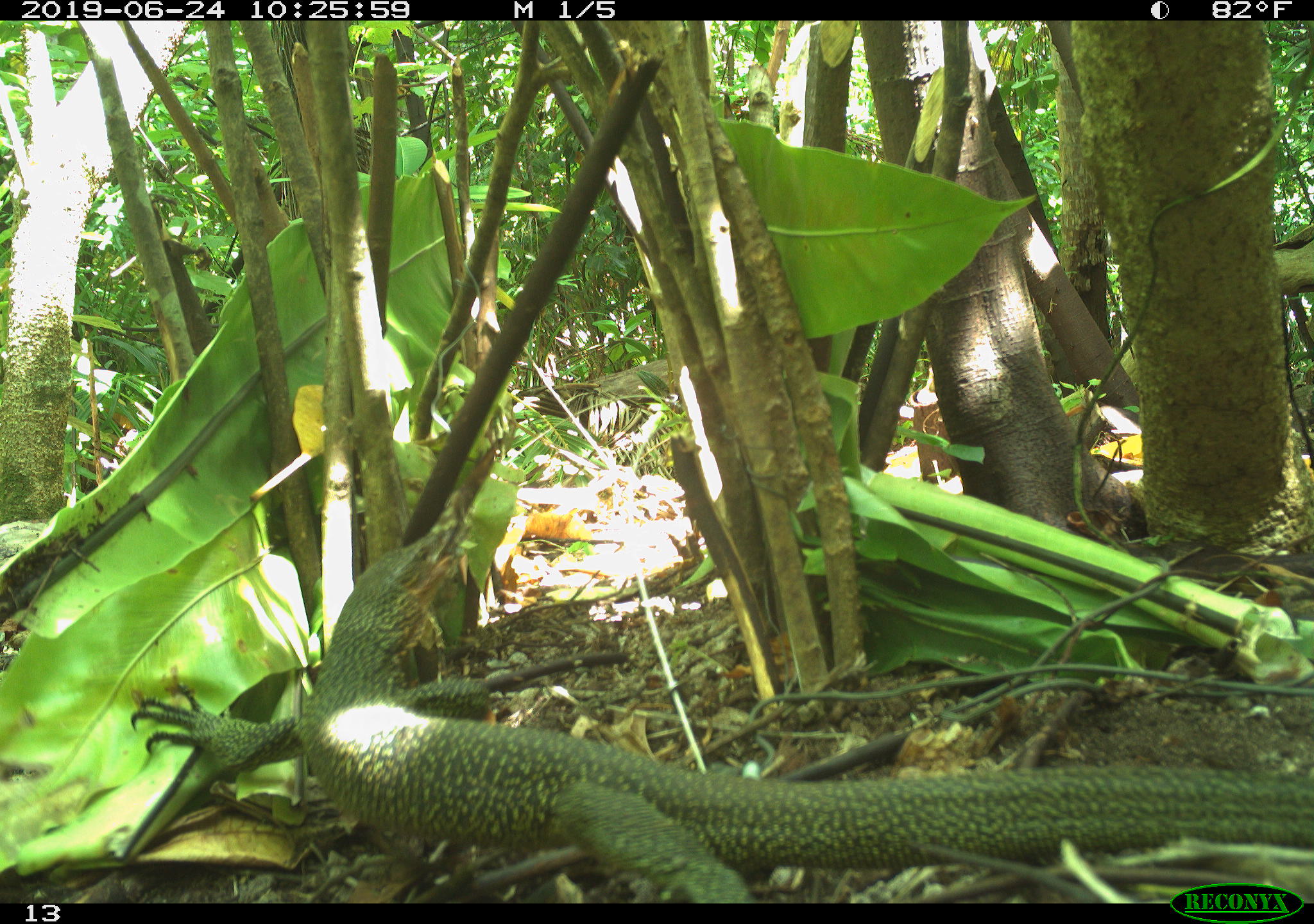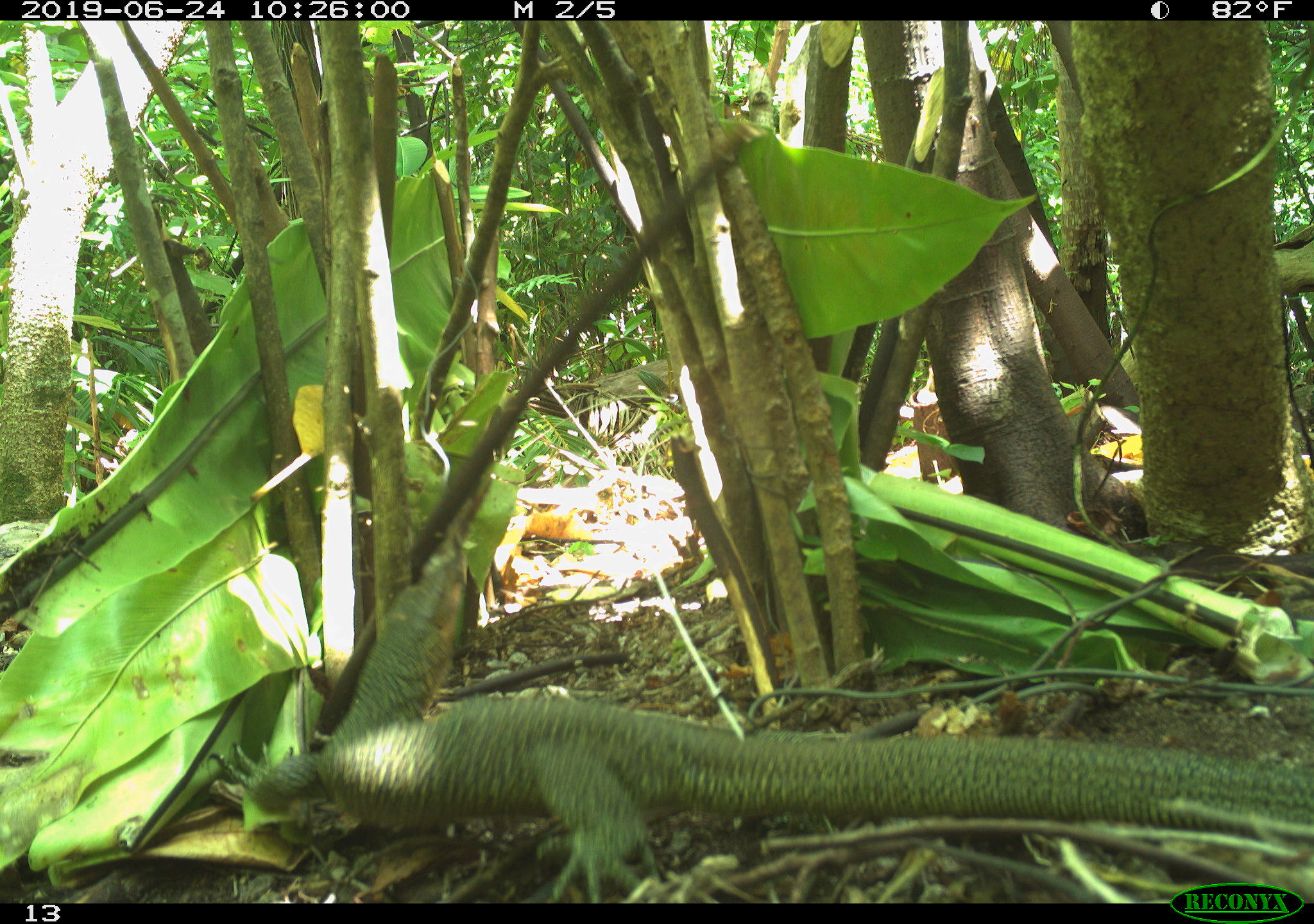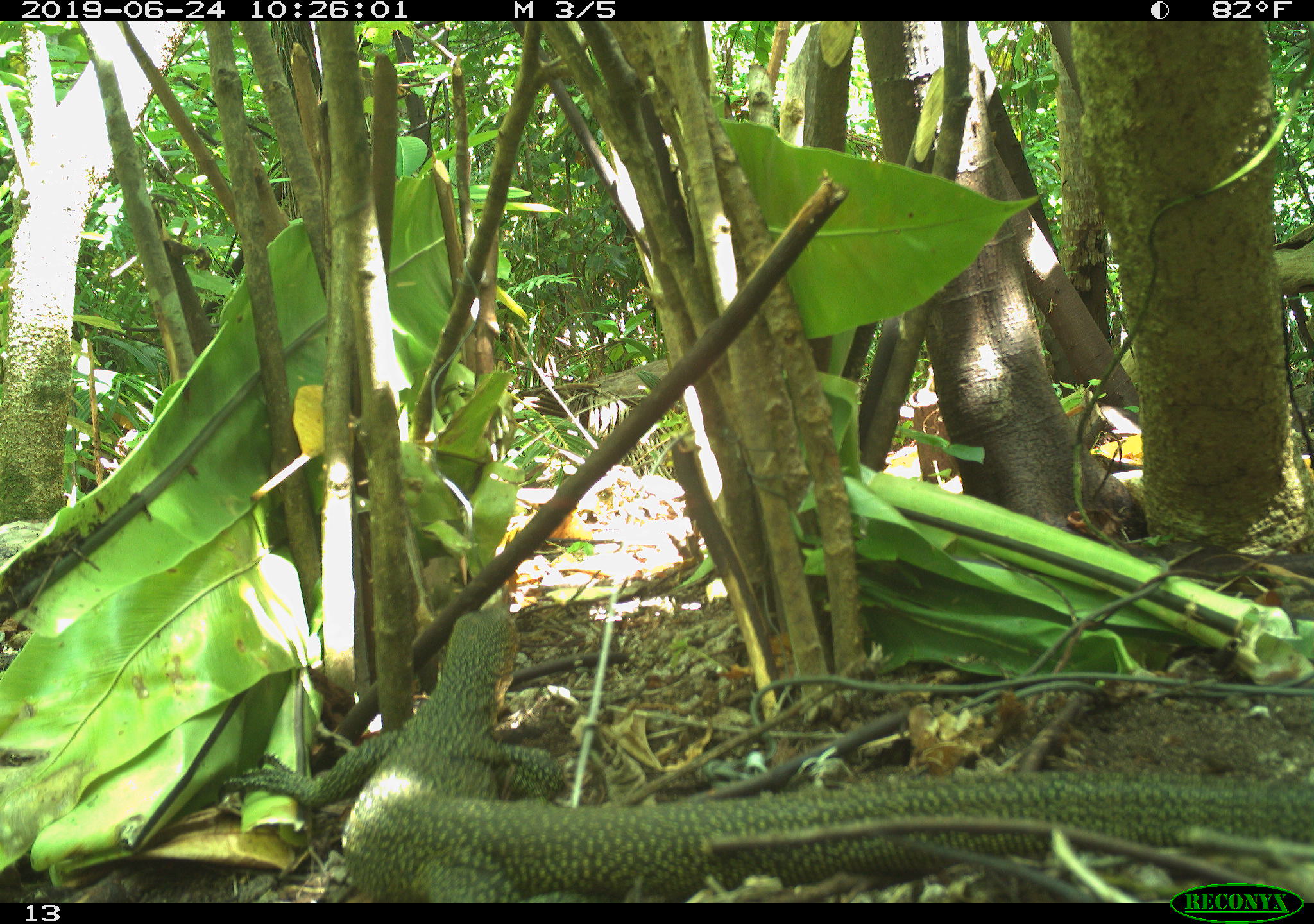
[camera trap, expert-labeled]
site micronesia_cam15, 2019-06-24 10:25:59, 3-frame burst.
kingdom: Animalia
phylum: Chordata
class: Reptilia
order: Squamata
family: Varanidae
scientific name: Varanidae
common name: monitor lizard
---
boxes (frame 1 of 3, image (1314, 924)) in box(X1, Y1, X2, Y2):
monitor lizard: box(124, 514, 1304, 880)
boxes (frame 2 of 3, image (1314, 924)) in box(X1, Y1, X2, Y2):
monitor lizard: box(198, 537, 1314, 886)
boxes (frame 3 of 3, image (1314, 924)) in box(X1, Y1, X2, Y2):
monitor lizard: box(212, 581, 1314, 889)